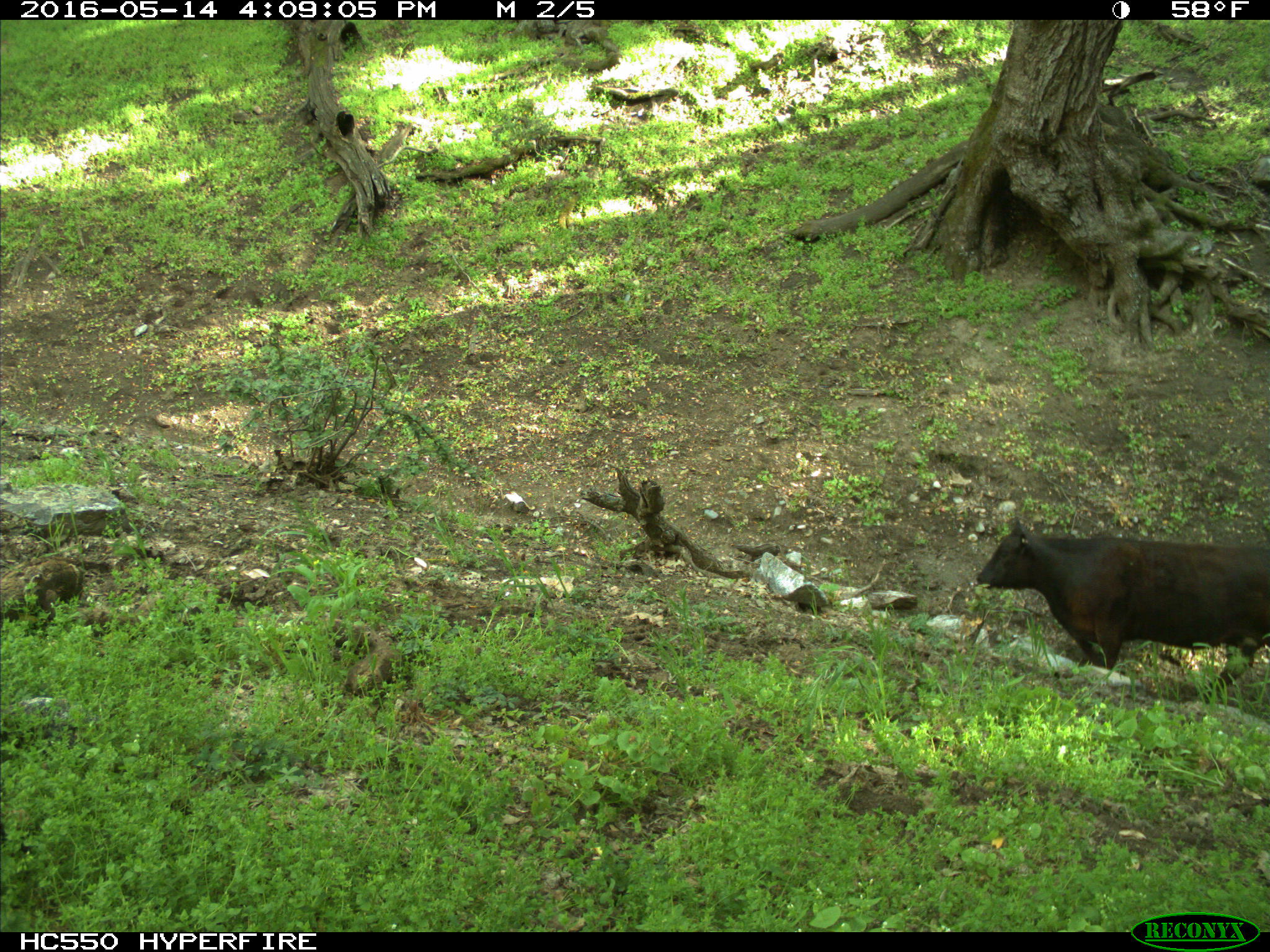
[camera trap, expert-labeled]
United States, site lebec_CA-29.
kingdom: Animalia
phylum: Chordata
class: Mammalia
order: Artiodactyla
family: Bovidae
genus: Bos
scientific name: Bos taurus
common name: domestic cow